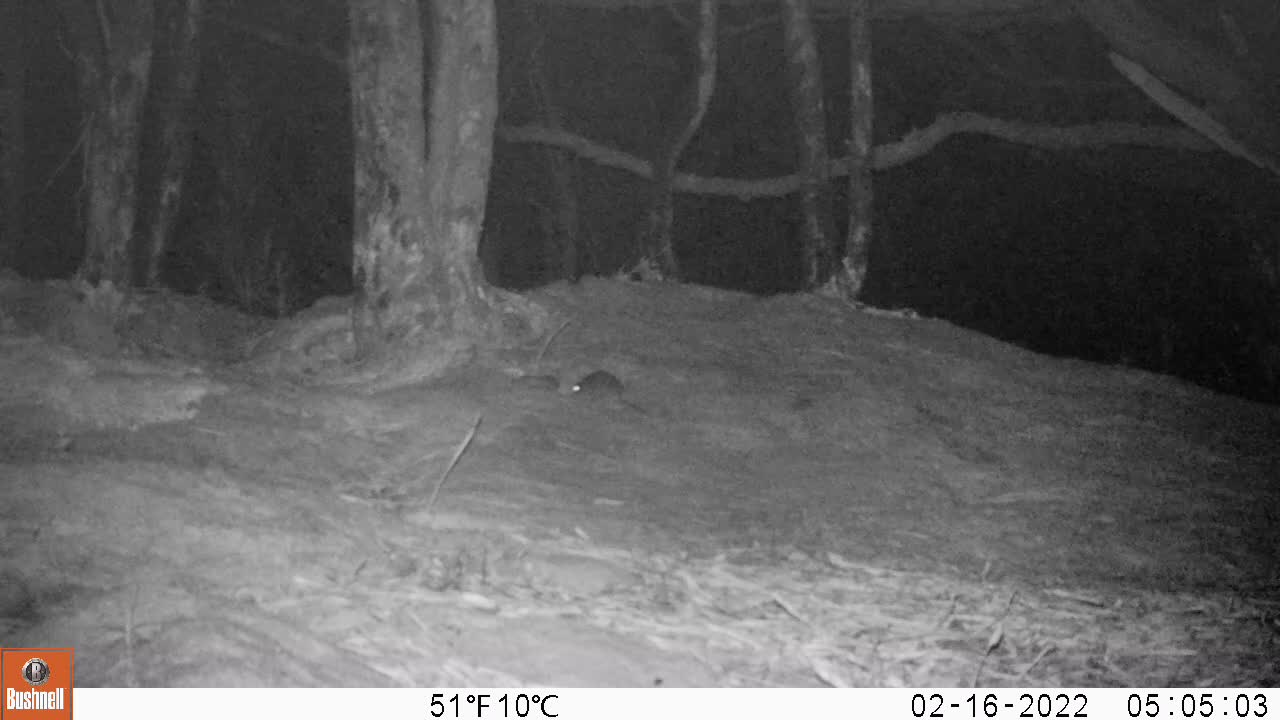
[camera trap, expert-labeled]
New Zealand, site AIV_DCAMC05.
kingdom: Animalia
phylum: Chordata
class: Mammalia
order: Rodentia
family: Muridae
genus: Mus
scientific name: Mus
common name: mouse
Mouse (Mus).